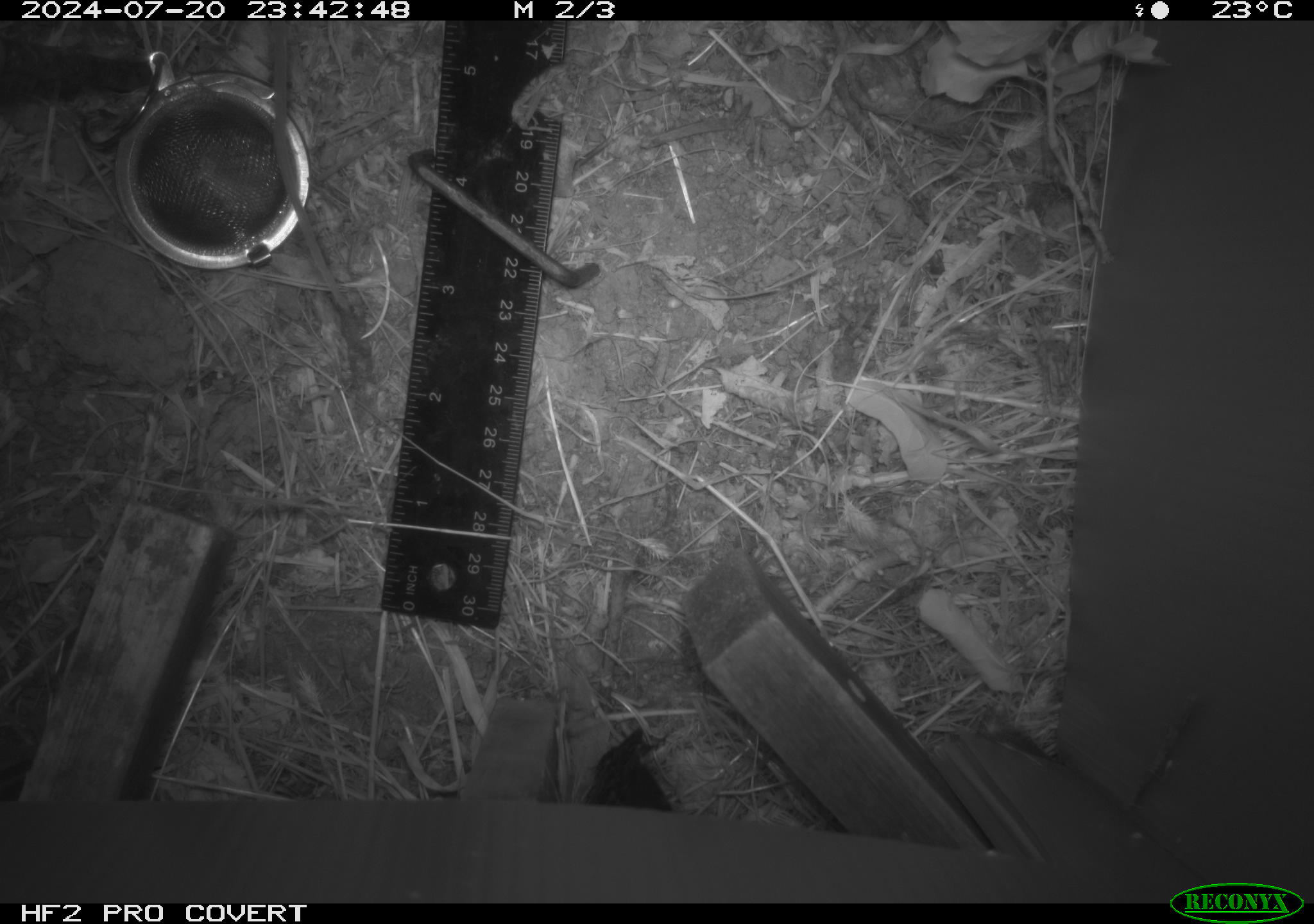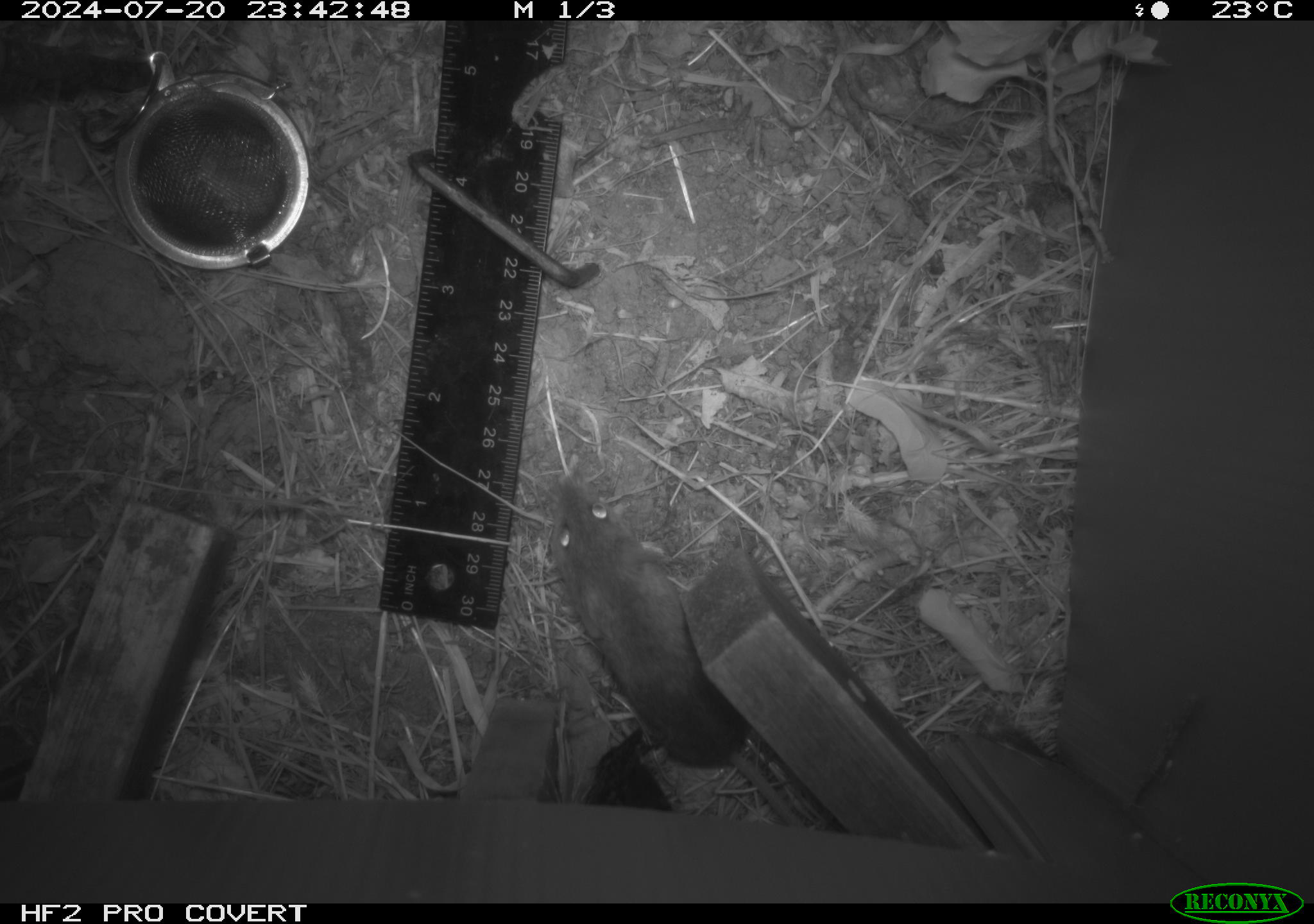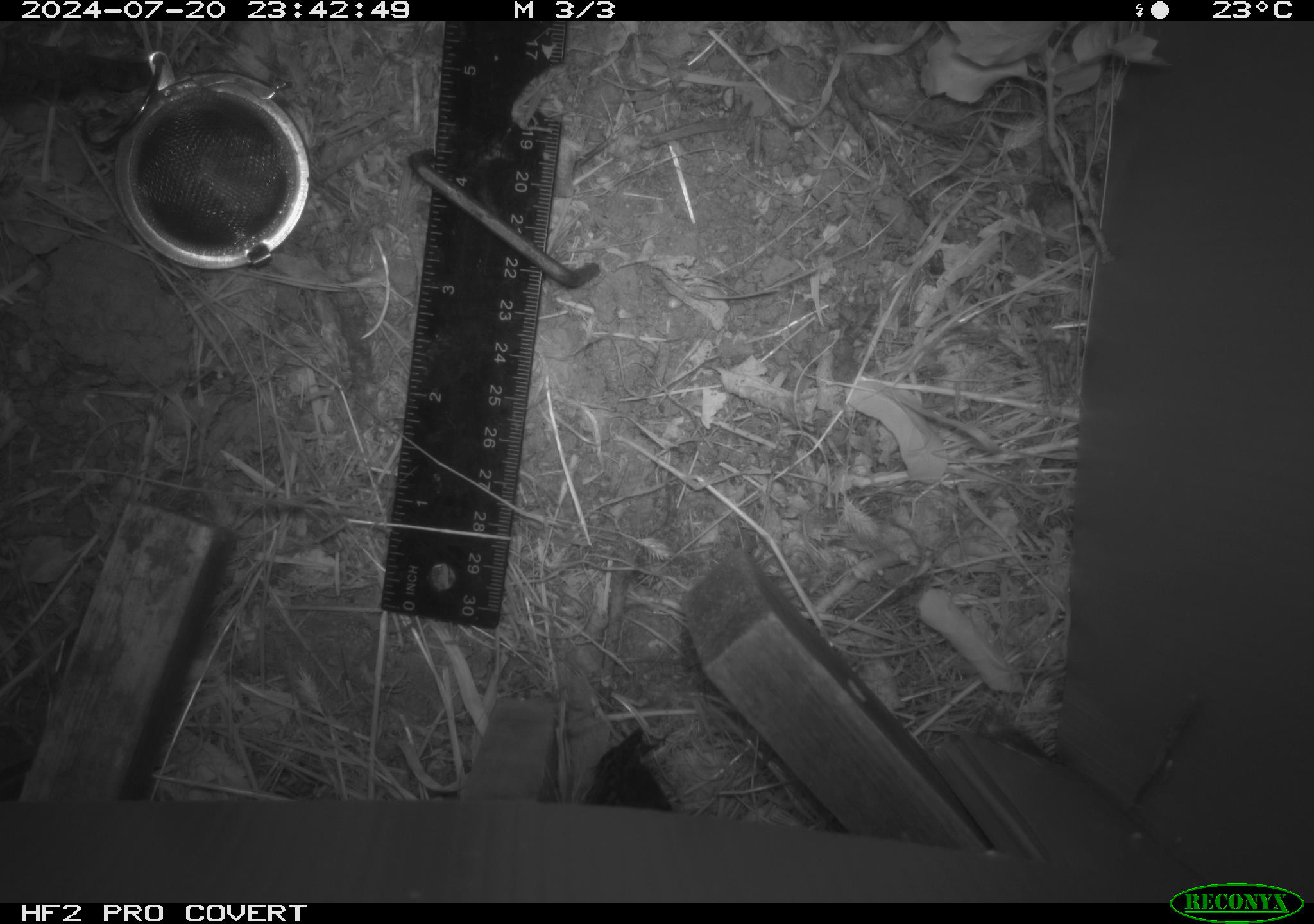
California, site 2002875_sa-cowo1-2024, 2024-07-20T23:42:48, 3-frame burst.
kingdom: Animalia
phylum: Chordata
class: Mammalia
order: Rodentia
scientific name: Rodentia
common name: mouse species